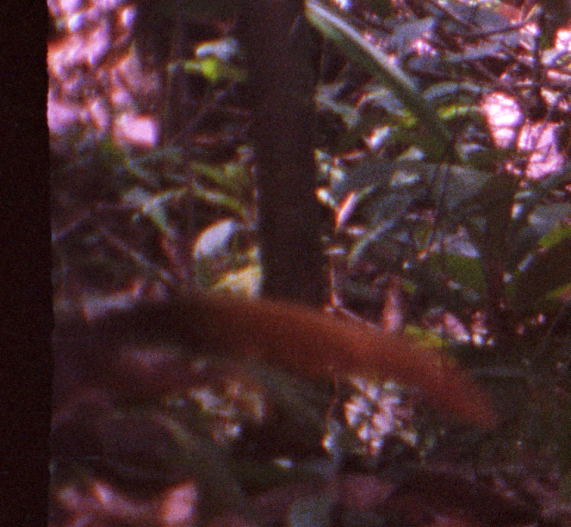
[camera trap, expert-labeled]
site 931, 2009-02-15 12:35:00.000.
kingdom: Animalia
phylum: Chordata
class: Mammalia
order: Rodentia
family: Sciuridae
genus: Sciurus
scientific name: Sciurus igniventris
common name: northern amazon red squirrel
Sciurus igniventris (northern amazon red squirrel).